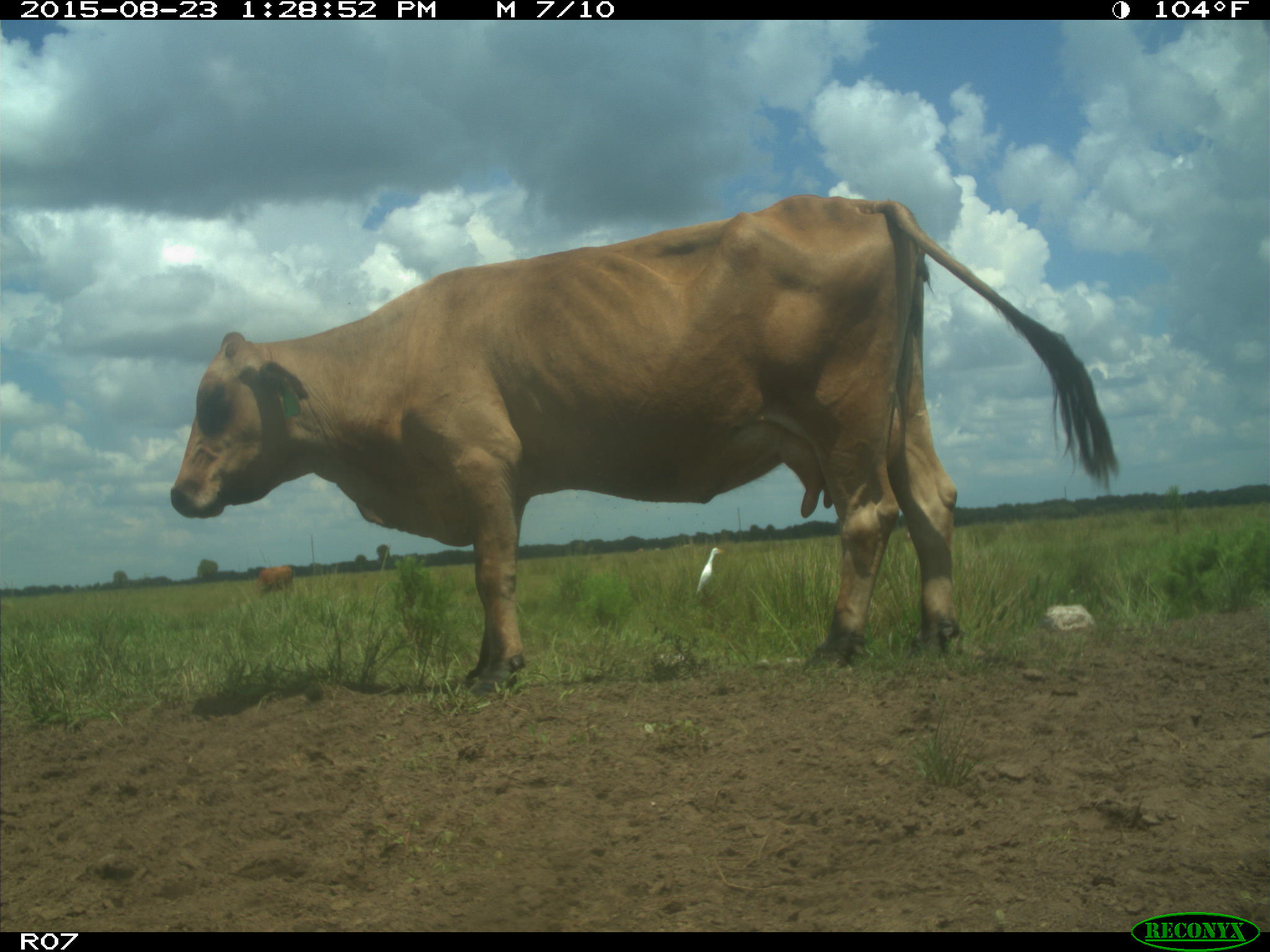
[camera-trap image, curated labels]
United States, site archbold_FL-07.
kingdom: Animalia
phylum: Chordata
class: Mammalia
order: Artiodactyla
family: Bovidae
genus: Bos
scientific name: Bos taurus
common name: domestic cow